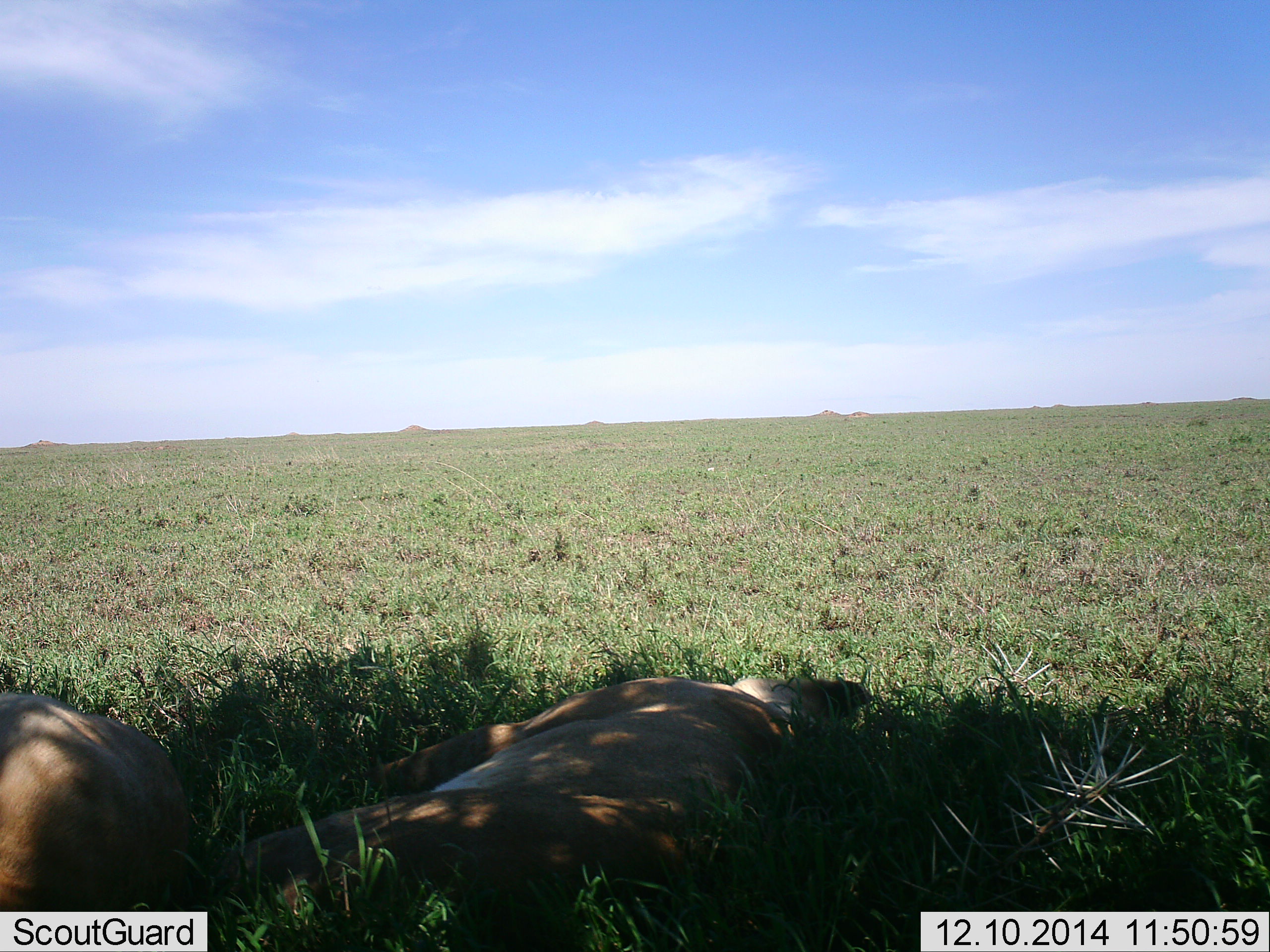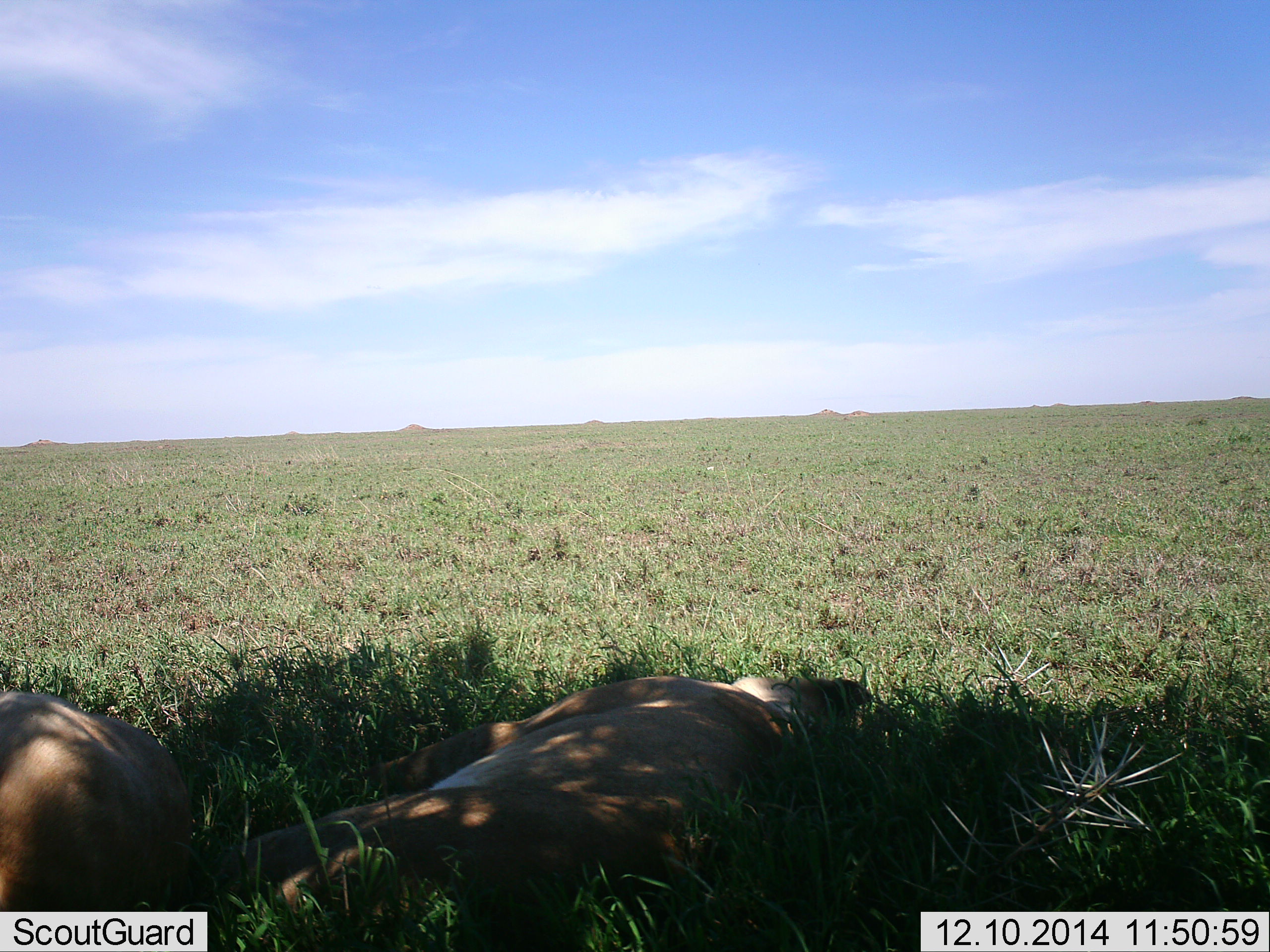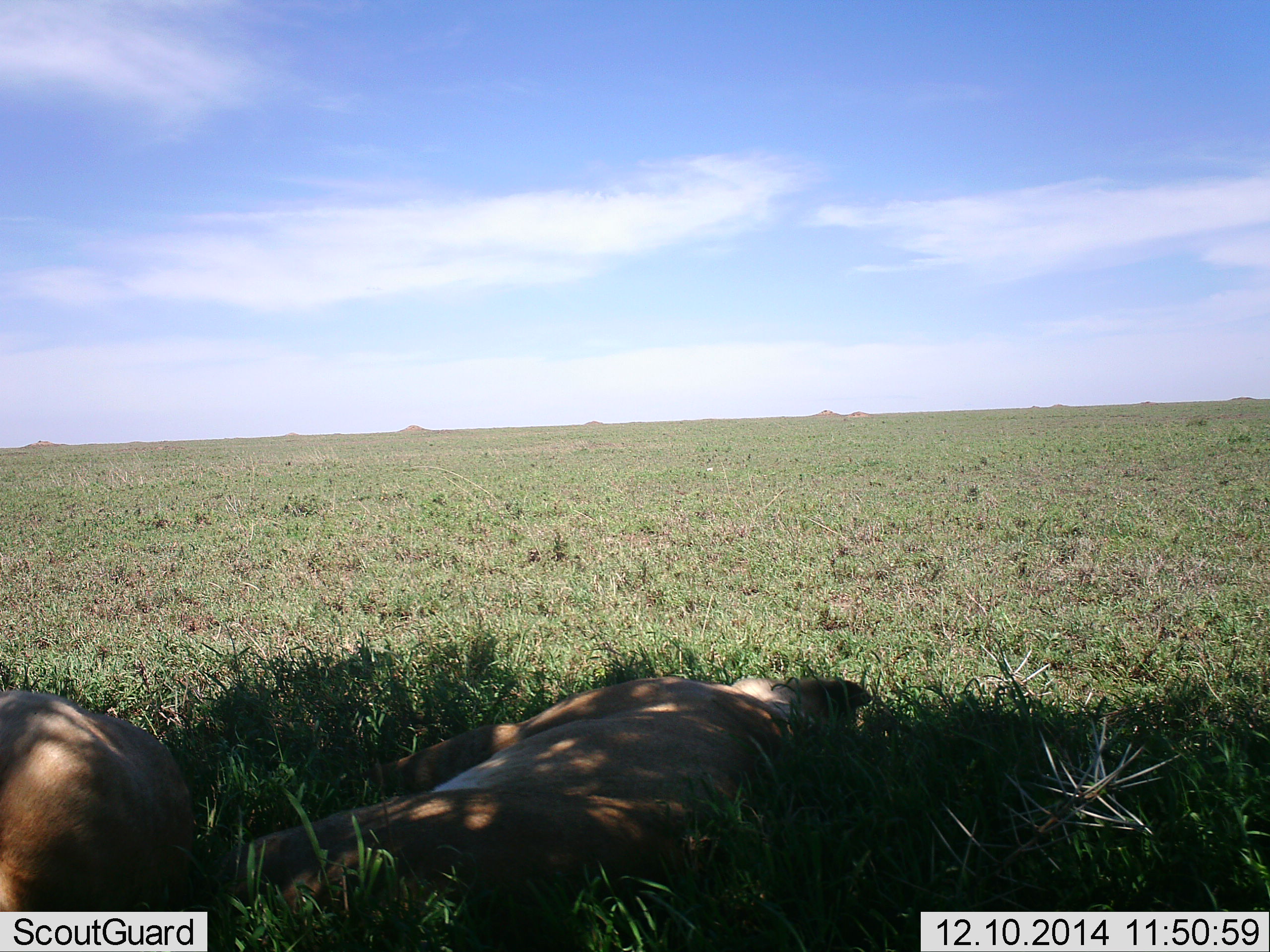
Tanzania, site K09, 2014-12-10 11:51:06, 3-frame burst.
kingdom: Animalia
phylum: Chordata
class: Mammalia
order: Carnivora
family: Felidae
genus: Panthera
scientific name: Panthera leo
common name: lion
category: lionfemale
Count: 2.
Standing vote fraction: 0%.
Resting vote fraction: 100%.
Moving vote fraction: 0%.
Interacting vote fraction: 0%.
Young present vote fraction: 0%.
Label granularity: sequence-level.